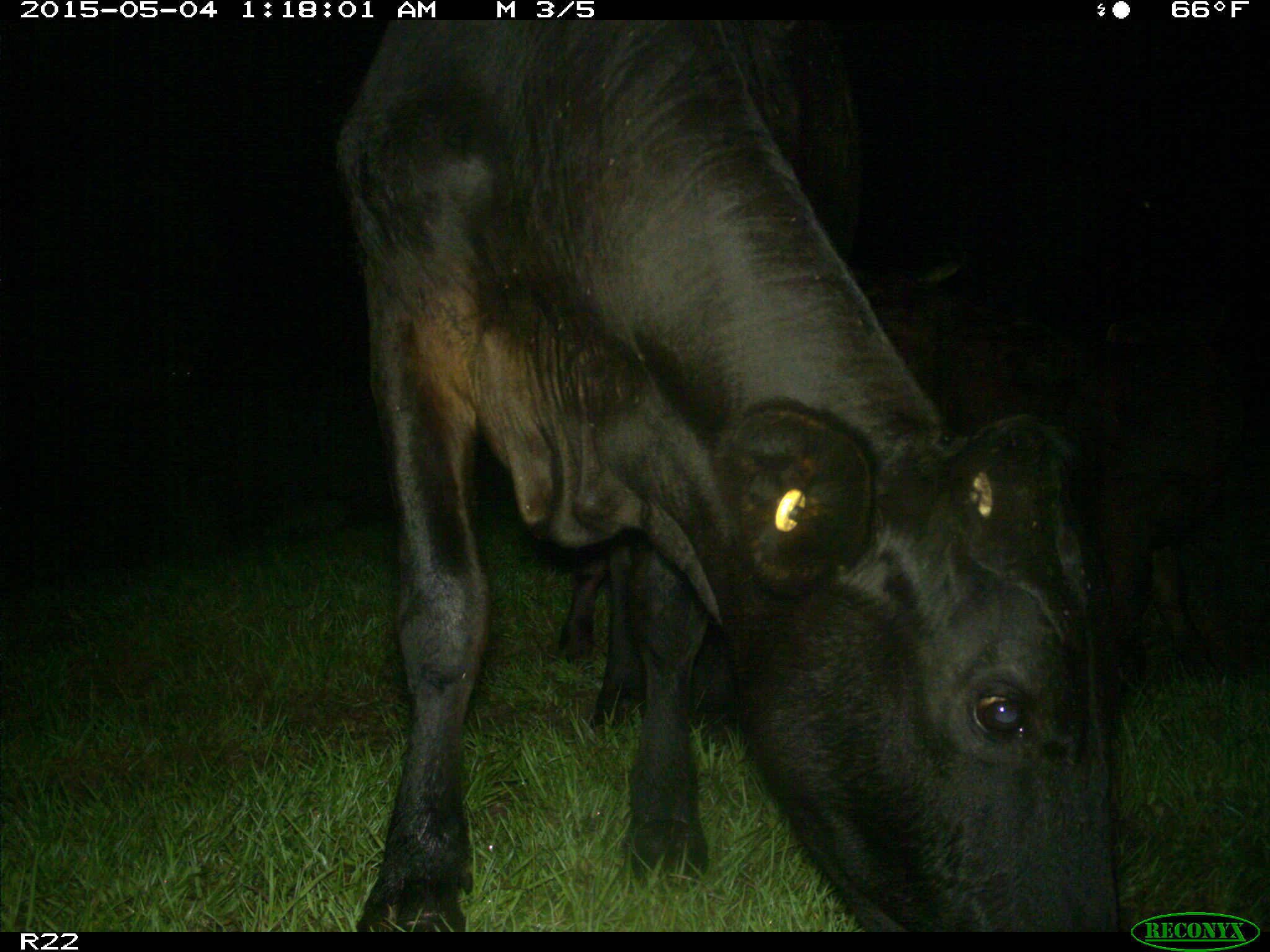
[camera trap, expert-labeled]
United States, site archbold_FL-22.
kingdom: Animalia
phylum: Chordata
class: Mammalia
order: Artiodactyla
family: Bovidae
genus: Bos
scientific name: Bos taurus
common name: domestic cow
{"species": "Bos taurus (domestic cow)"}